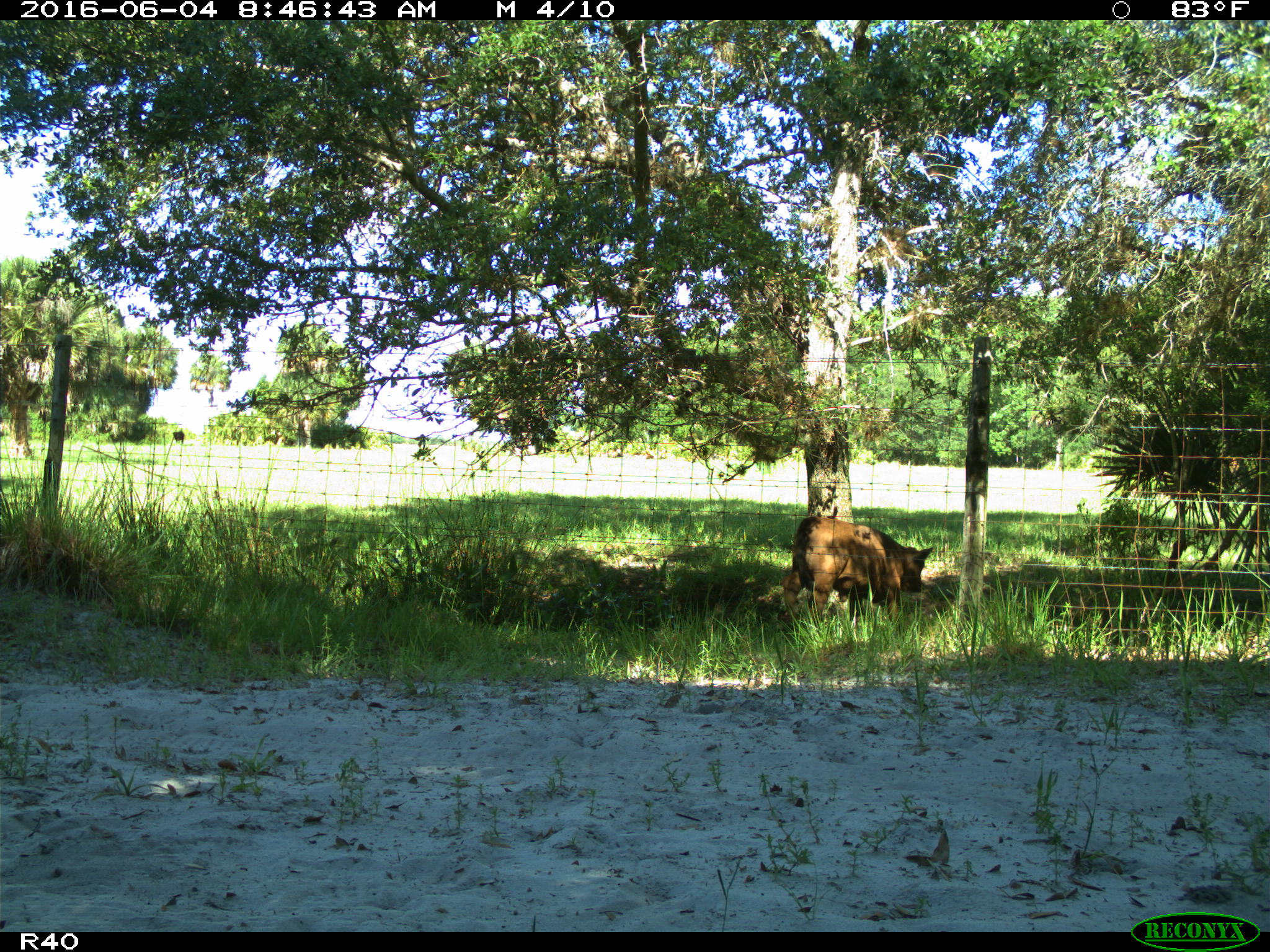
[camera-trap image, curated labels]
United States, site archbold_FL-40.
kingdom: Animalia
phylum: Chordata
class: Mammalia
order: Artiodactyla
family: Bovidae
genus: Bos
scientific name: Bos taurus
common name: domestic cow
Bos taurus (domestic cow).